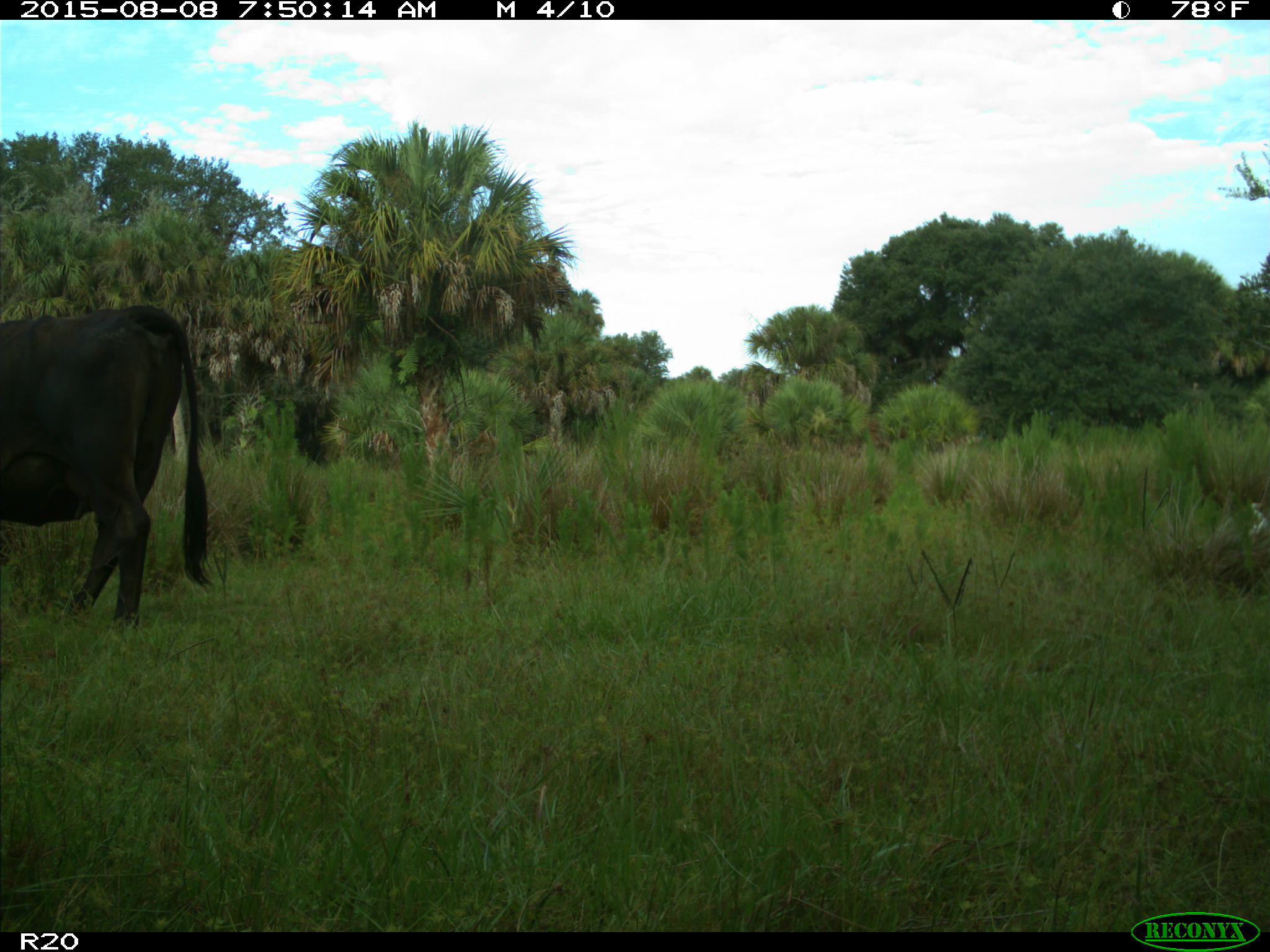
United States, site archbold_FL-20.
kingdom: Animalia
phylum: Chordata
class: Mammalia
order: Artiodactyla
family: Bovidae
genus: Bos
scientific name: Bos taurus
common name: domestic cow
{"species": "Bos taurus (domestic cow)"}